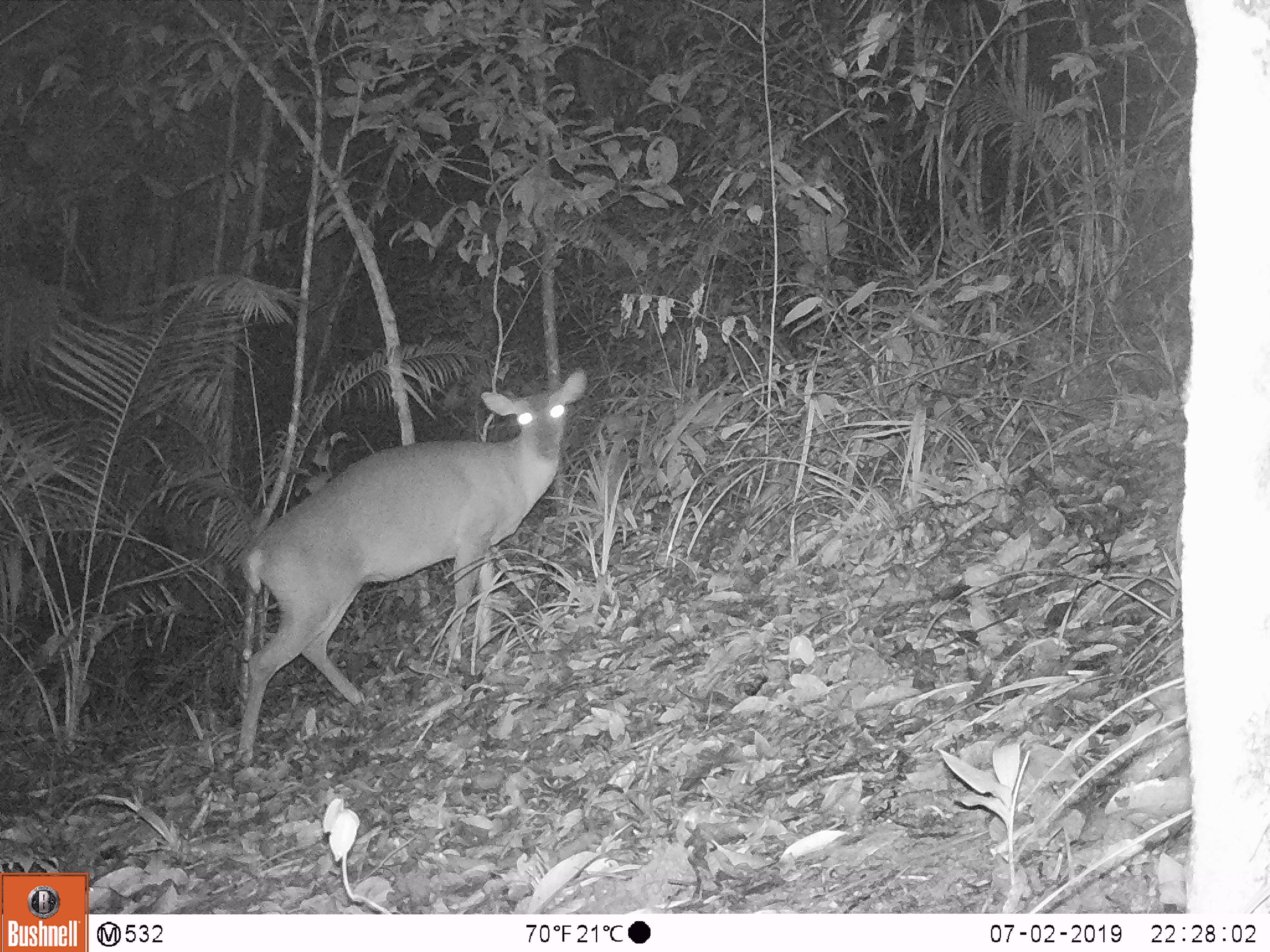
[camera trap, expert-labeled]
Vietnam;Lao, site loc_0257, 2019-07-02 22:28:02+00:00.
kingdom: Animalia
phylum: Chordata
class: Mammalia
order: Artiodactyla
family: Cervidae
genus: Muntiacus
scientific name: Muntiacus vuquangensis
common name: large-antlered muntjac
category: large antlered muntjac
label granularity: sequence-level